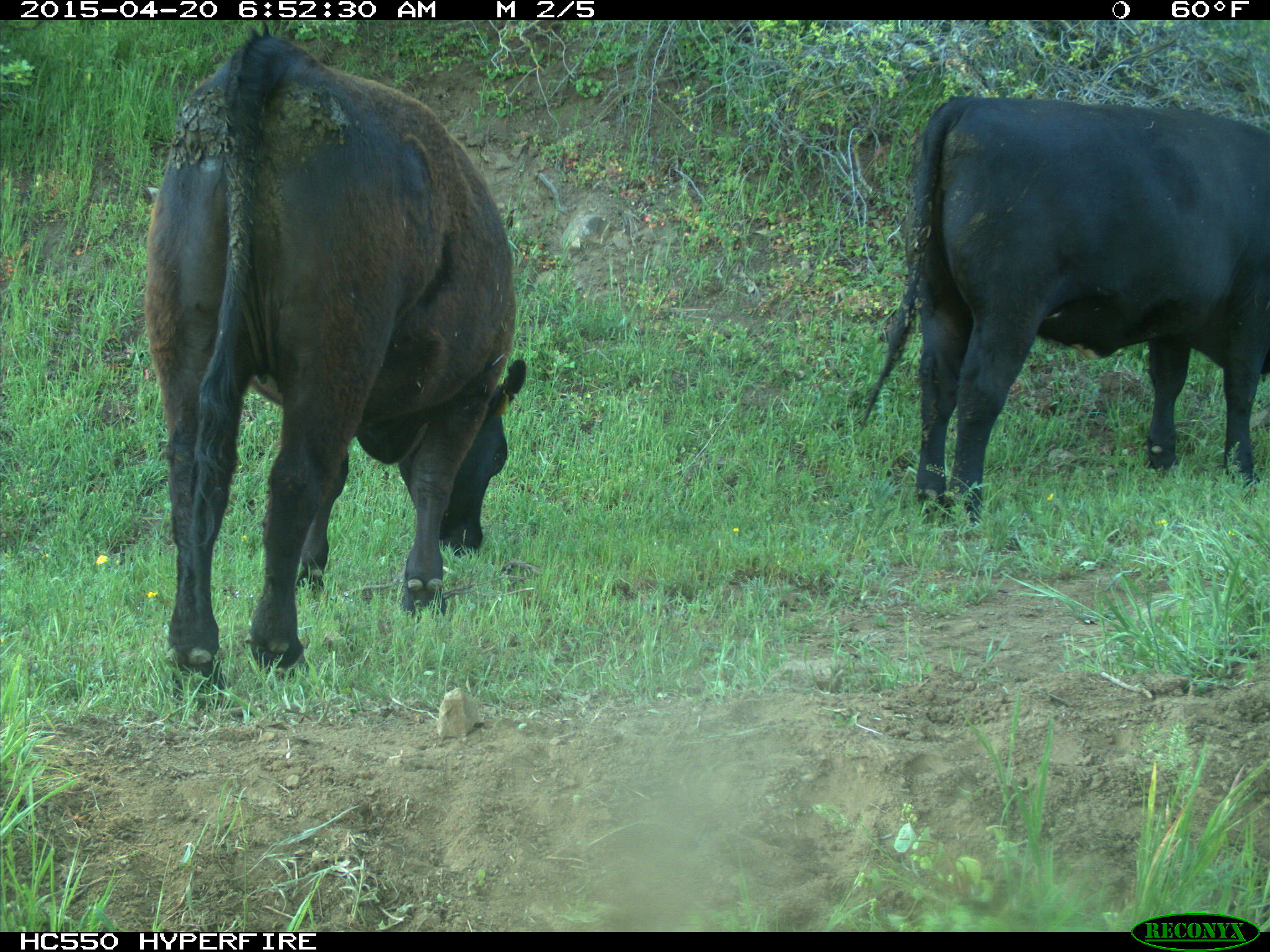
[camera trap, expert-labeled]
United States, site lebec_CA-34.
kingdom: Animalia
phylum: Chordata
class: Mammalia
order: Artiodactyla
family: Bovidae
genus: Bos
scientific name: Bos taurus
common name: domestic cow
Bos taurus (domestic cow).